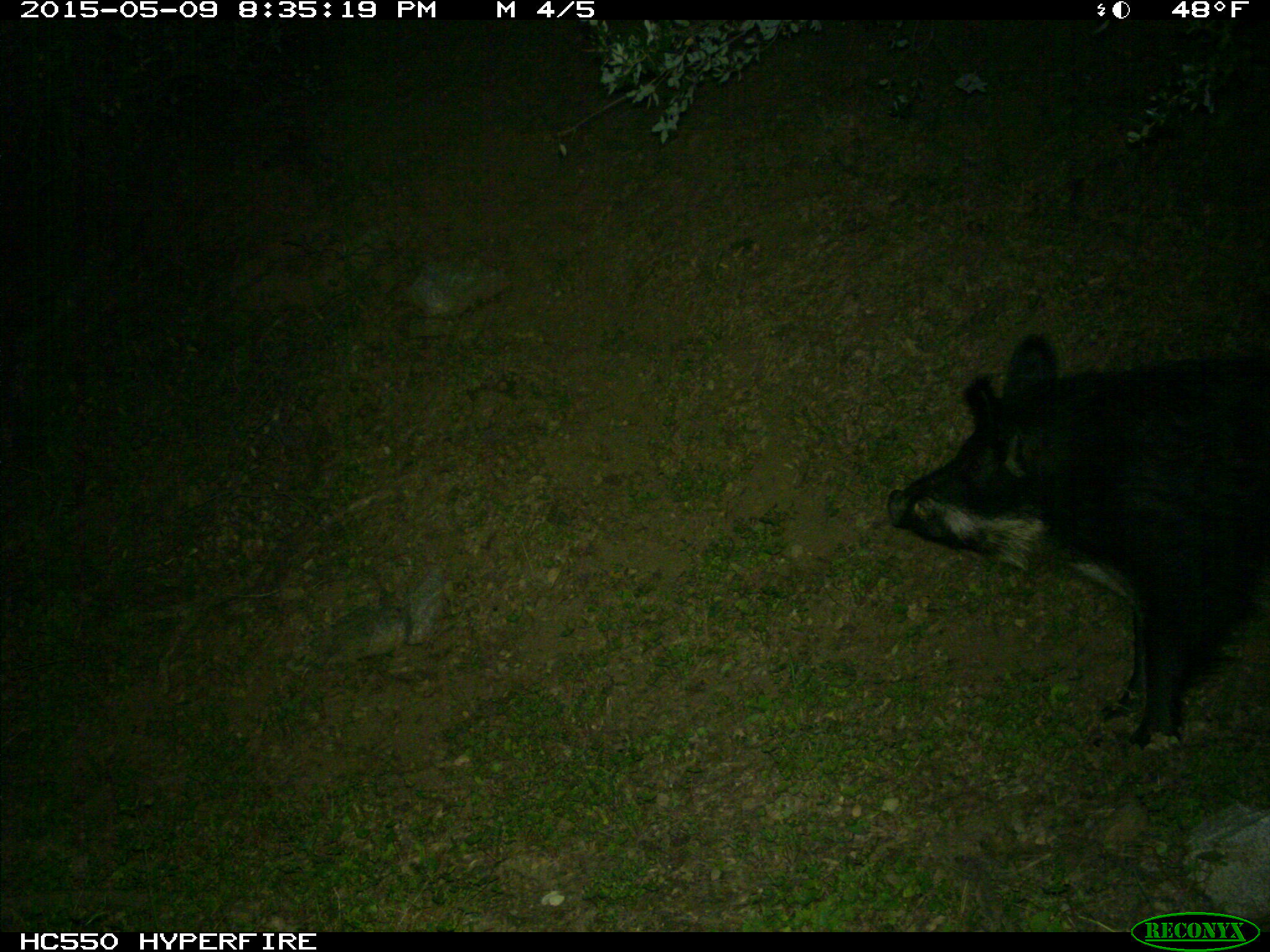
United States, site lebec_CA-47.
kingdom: Animalia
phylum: Chordata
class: Mammalia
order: Artiodactyla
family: Suidae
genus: Sus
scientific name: Sus scrofa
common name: wild boar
Sus scrofa (wild boar).